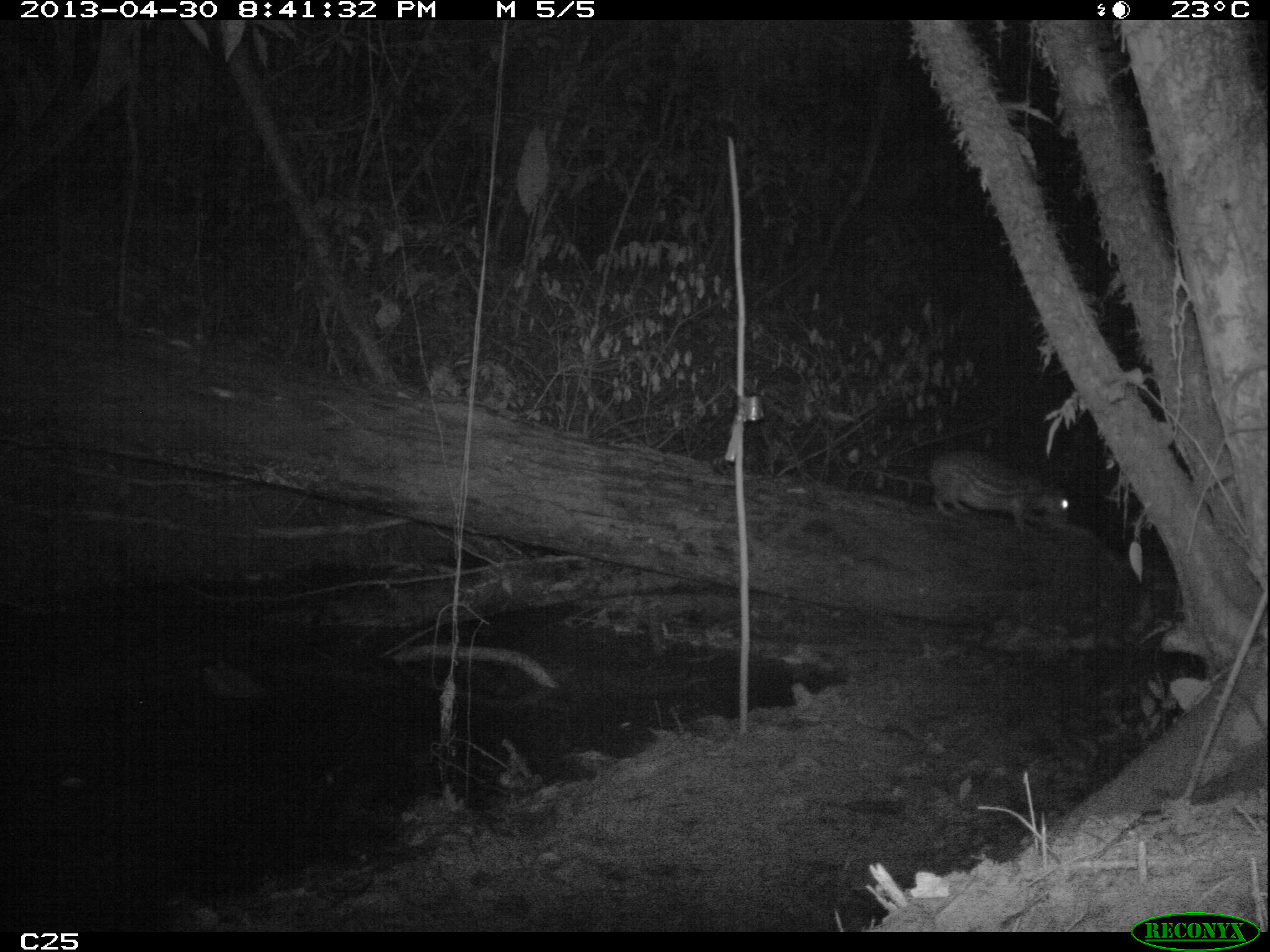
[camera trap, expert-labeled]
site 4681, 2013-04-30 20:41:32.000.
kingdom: Animalia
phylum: Chordata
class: Mammalia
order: Rodentia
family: Cuniculidae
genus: Cuniculus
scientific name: Cuniculus paca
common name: spotted paca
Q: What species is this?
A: Cuniculus paca (spotted paca).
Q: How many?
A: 1.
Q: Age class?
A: Adult.